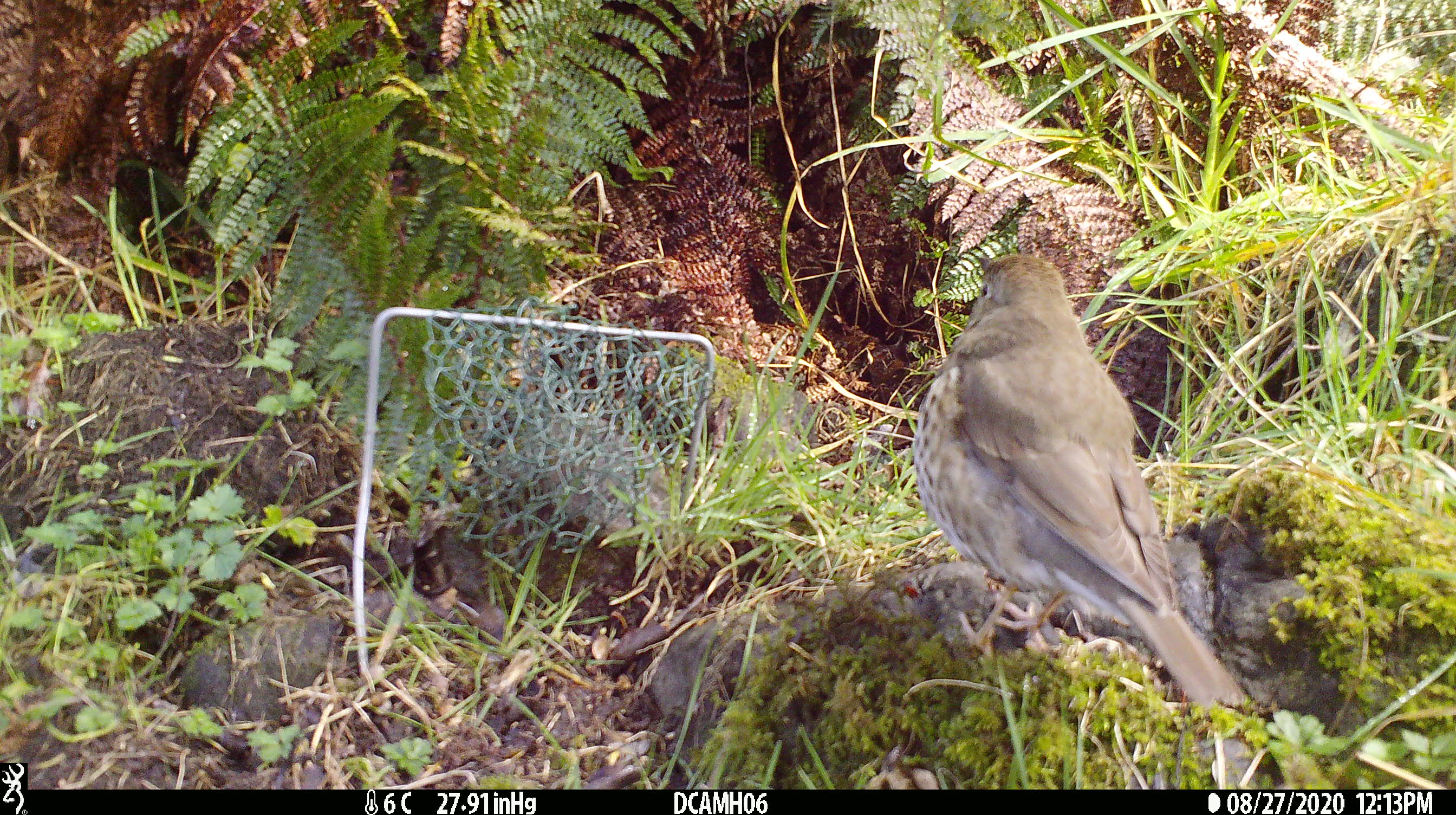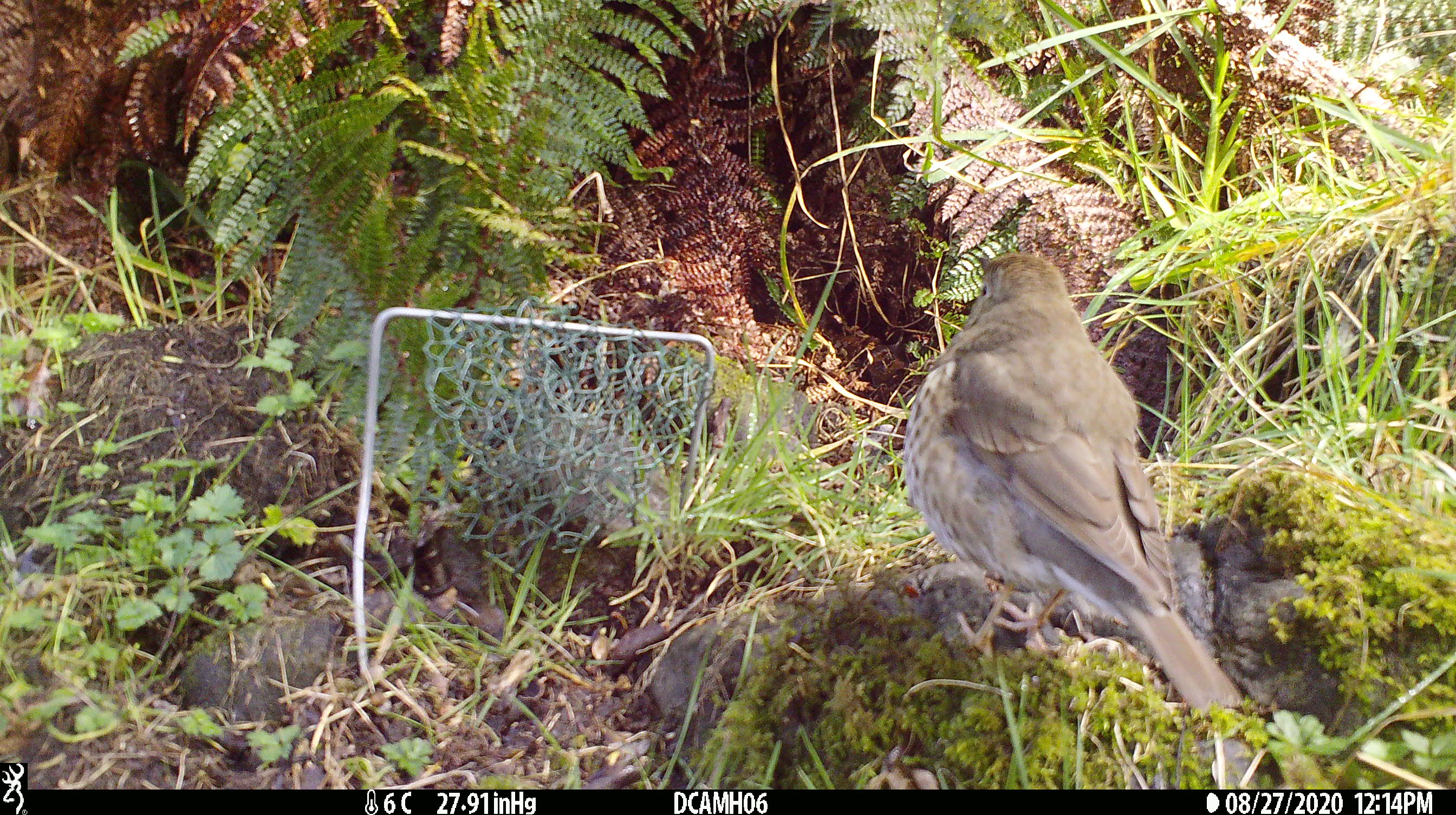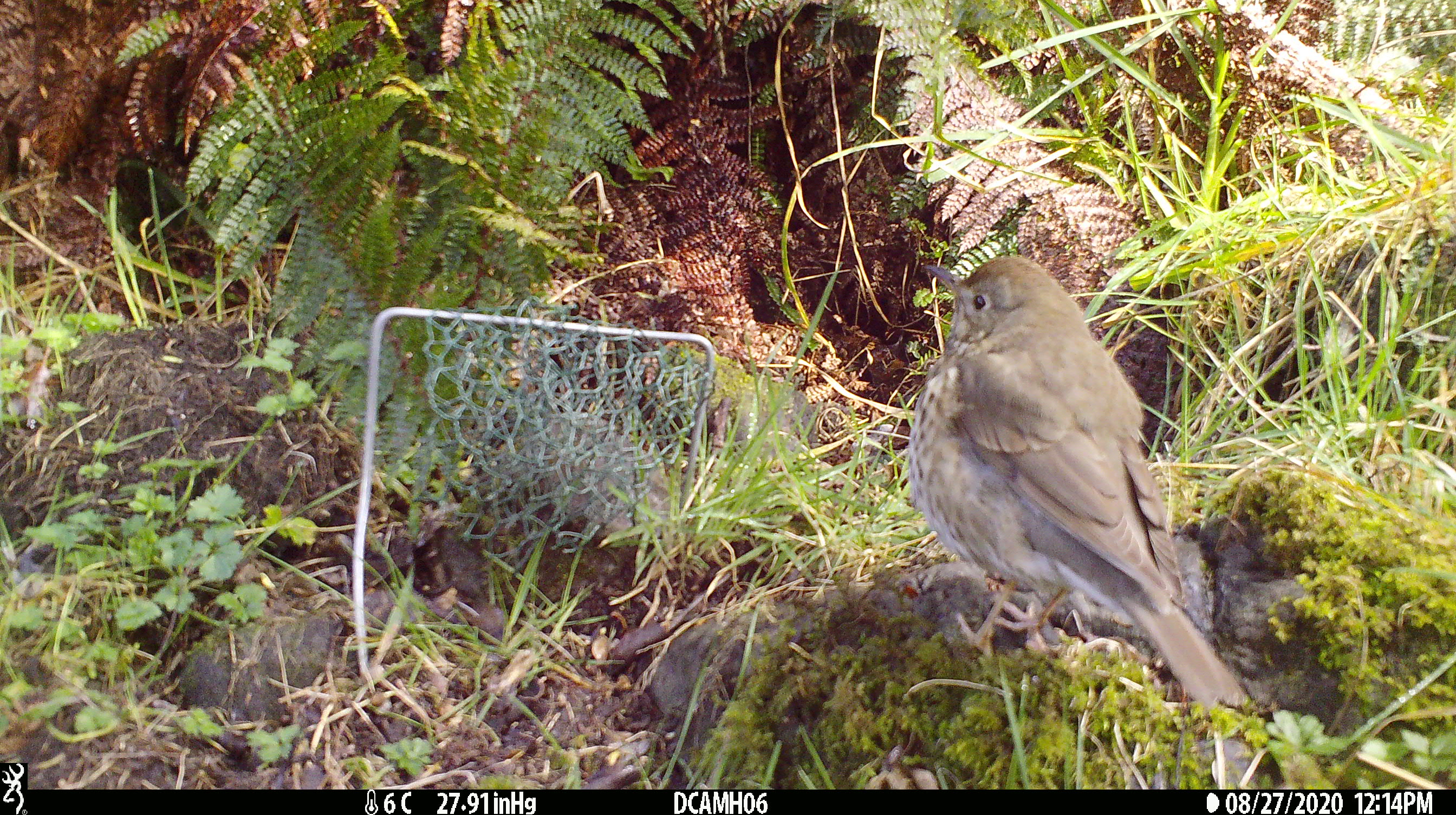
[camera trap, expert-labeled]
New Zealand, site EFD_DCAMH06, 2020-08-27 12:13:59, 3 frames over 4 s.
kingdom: Animalia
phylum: Chordata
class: Aves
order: Passeriformes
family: Turdidae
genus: Turdus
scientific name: Turdus philomelos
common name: song thrush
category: thrush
Thrush (song thrush) (Turdus philomelos).